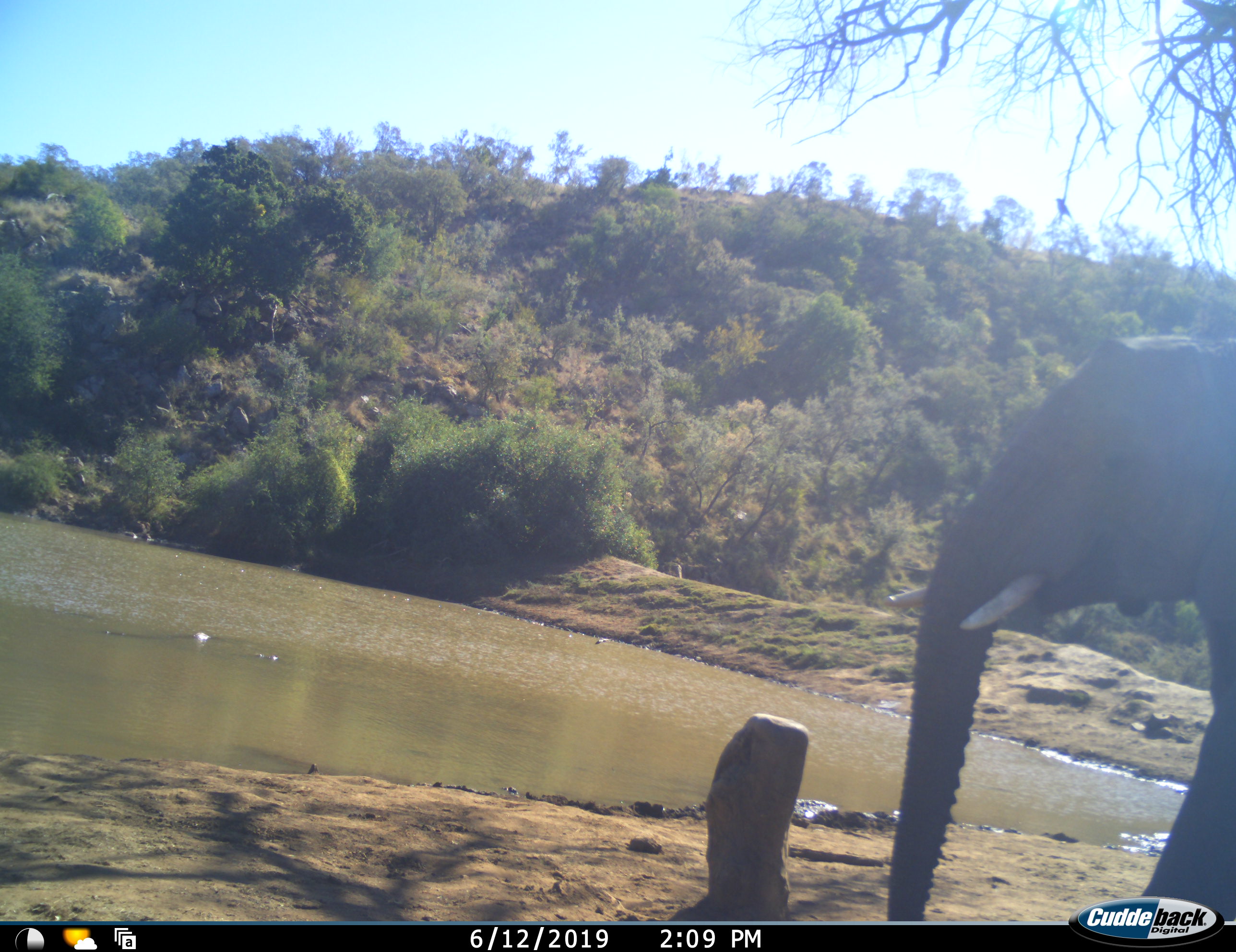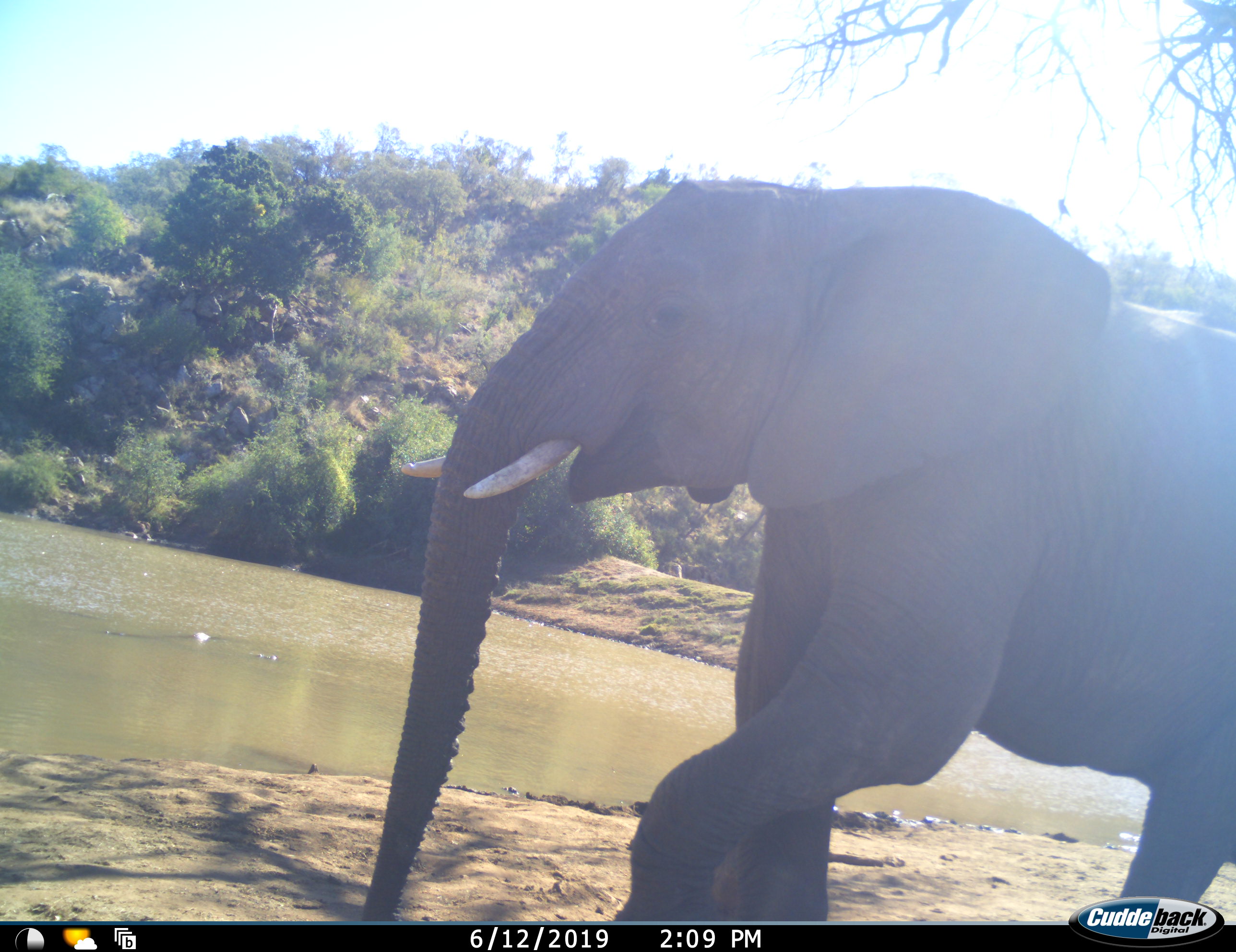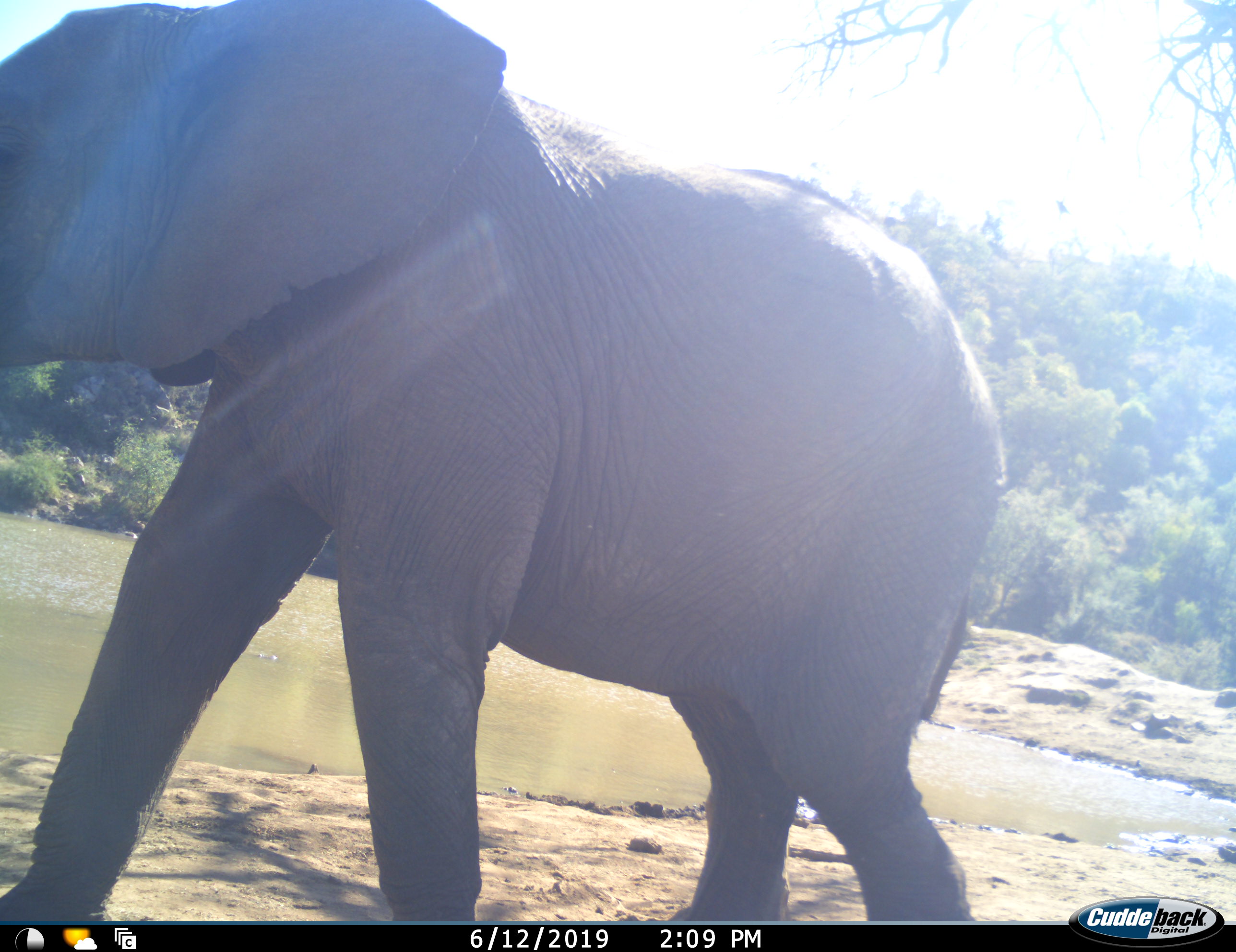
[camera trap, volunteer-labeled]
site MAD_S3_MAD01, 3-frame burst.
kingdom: Animalia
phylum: Chordata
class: Mammalia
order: Proboscidea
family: Elephantidae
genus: Loxodonta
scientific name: Loxodonta africana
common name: african bush elephant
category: elephant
Elephant (african bush elephant) (Loxodonta africana), count 1. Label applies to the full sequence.